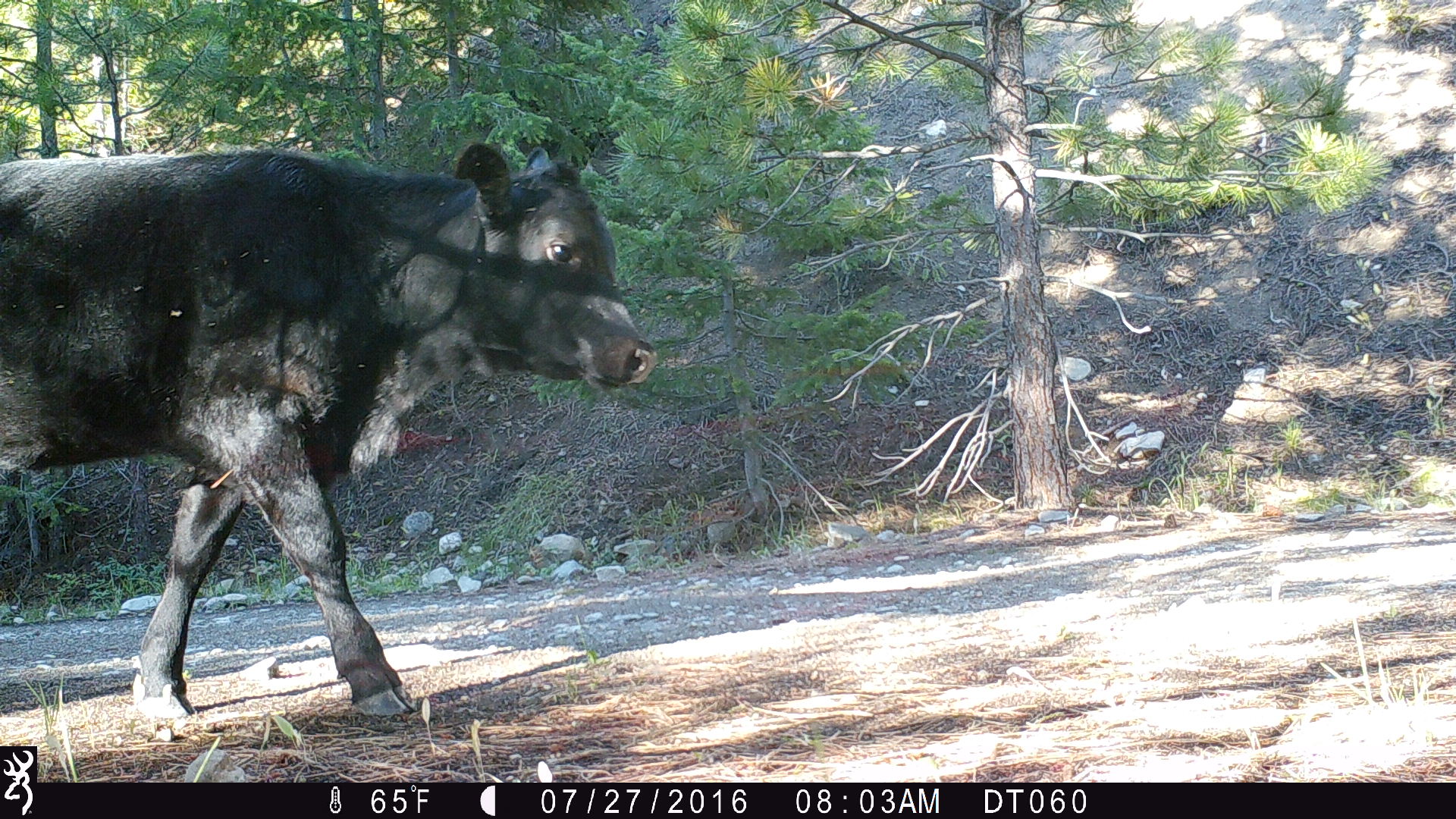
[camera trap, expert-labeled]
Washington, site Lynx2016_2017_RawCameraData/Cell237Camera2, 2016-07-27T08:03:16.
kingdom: Animalia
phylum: Chordata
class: Mammalia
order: Artiodactyla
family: Bovidae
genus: Bos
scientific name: Bos taurus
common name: domestic cattle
Domestic cattle (Bos taurus). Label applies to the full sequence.